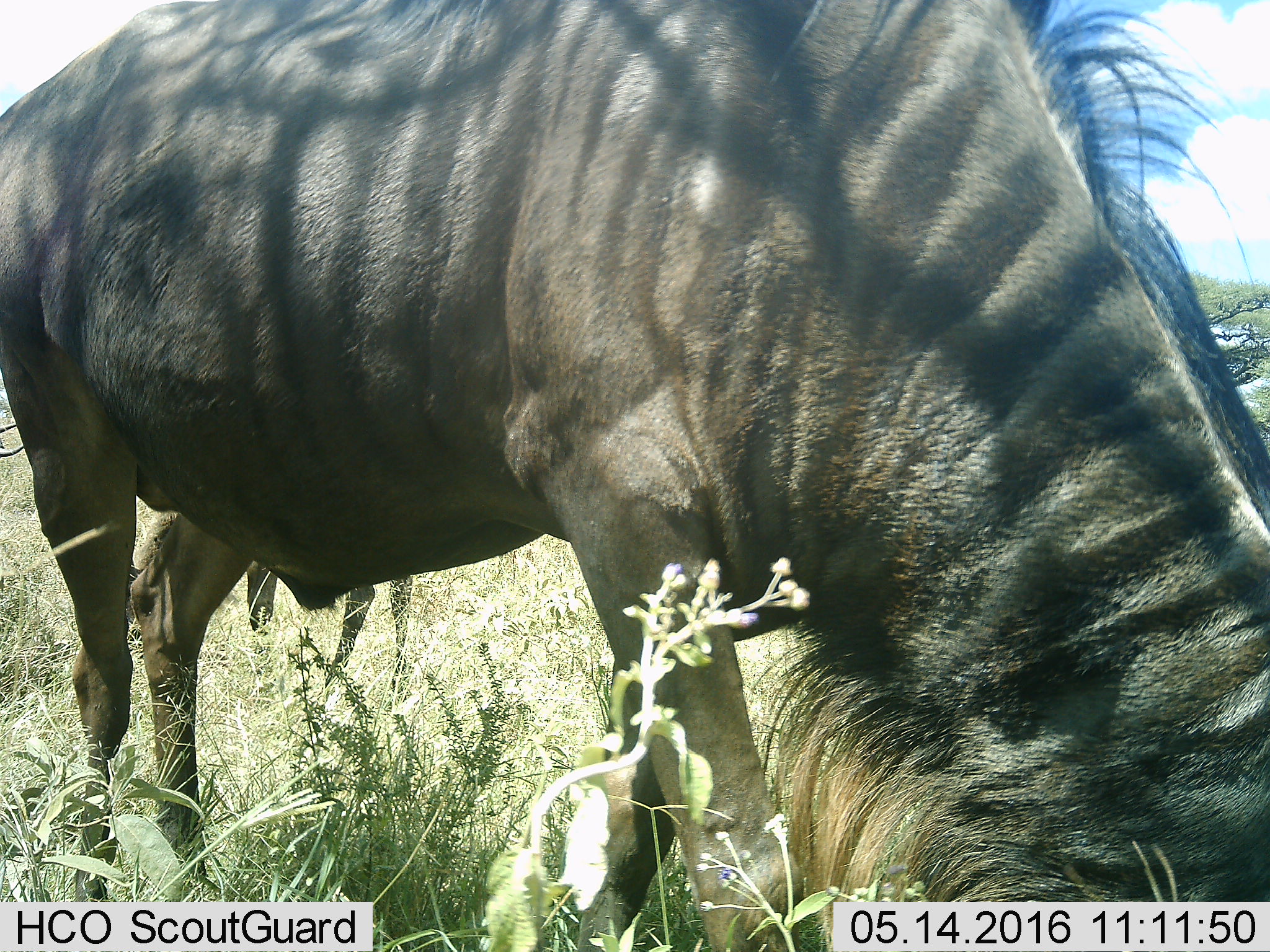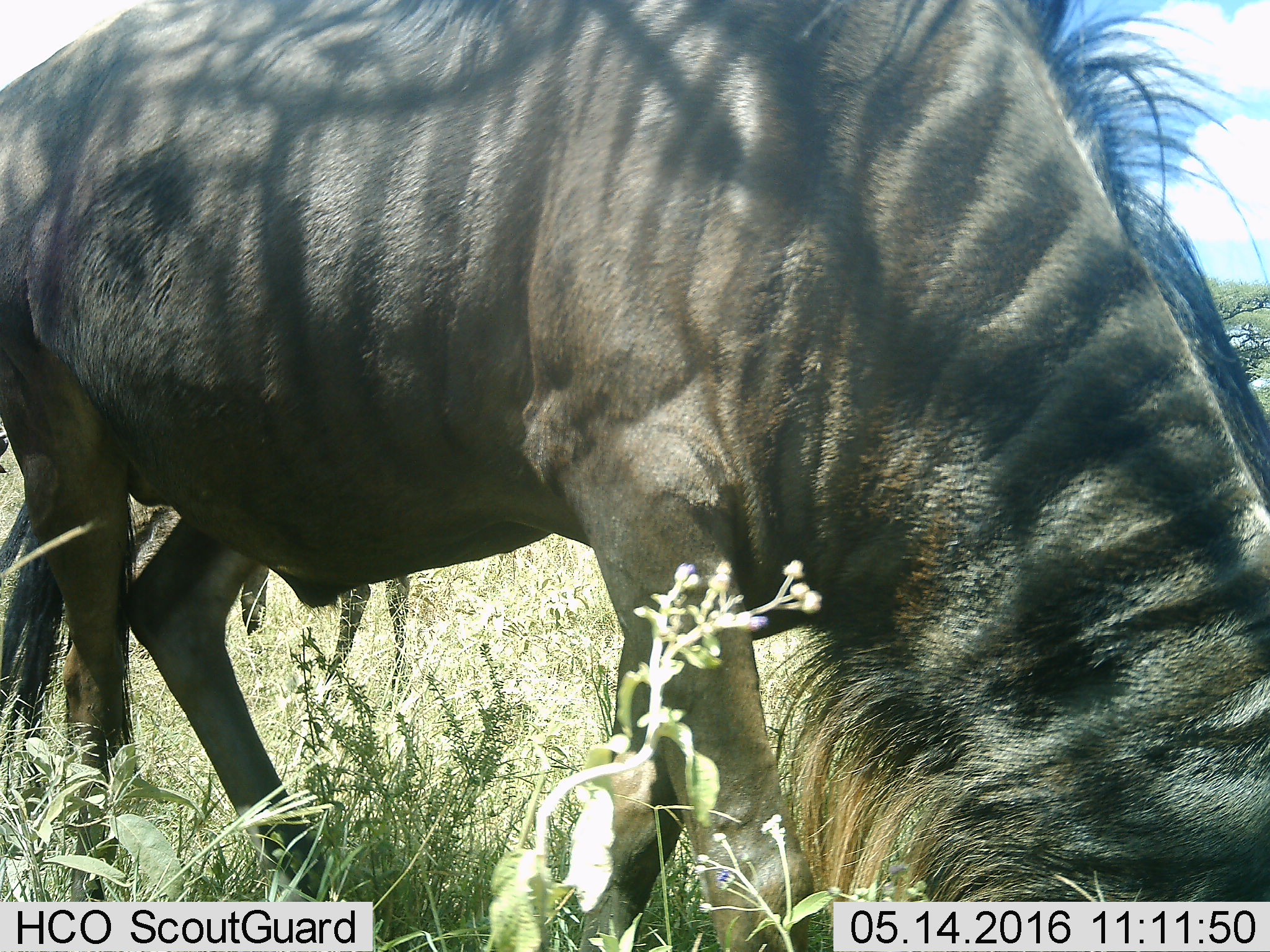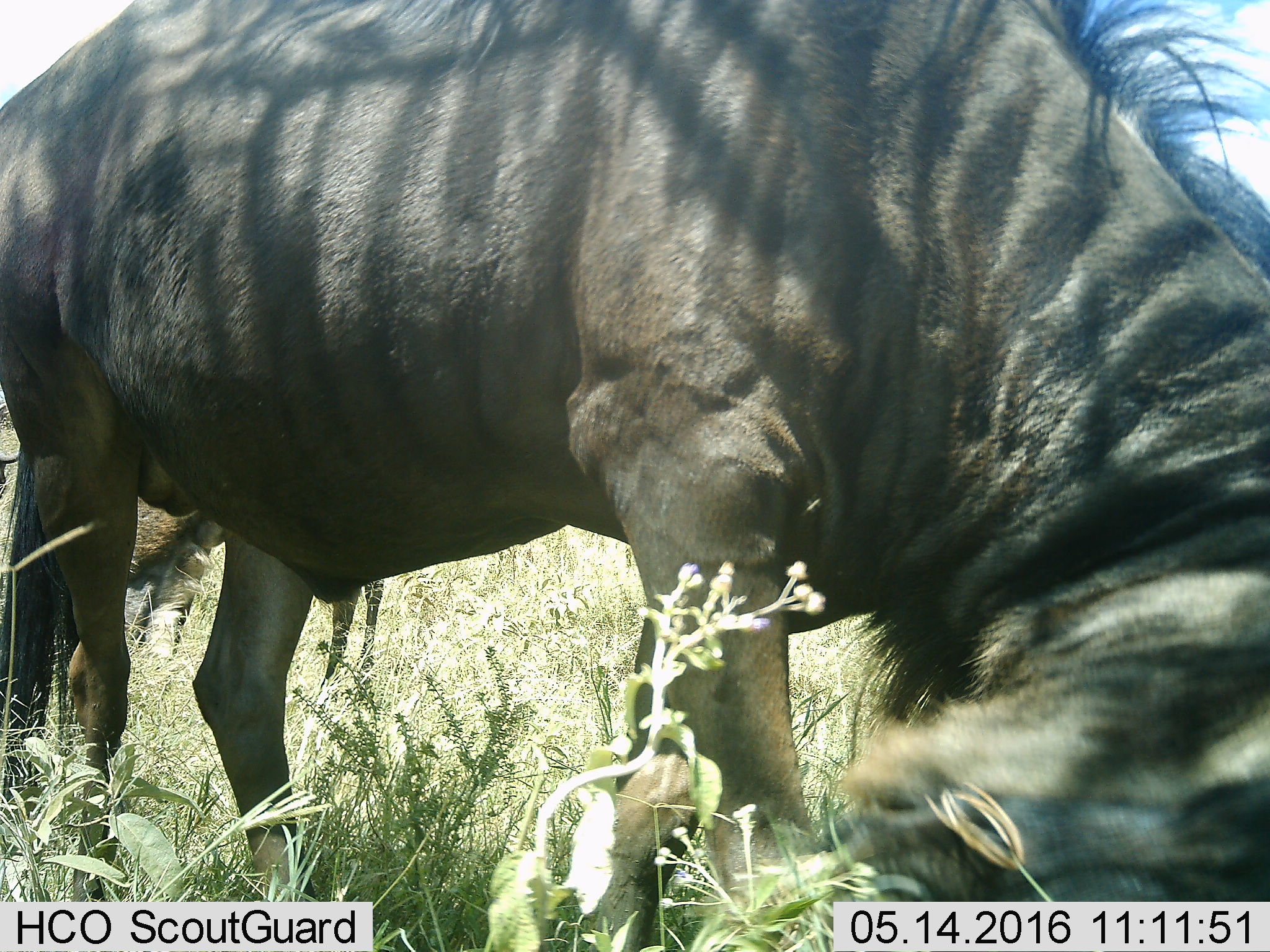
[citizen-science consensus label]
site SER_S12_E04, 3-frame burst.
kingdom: Animalia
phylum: Chordata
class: Mammalia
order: Artiodactyla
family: Bovidae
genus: Connochaetes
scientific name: Connochaetes taurinus taurinus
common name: blue wildebeest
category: wildebeestblue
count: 1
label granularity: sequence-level